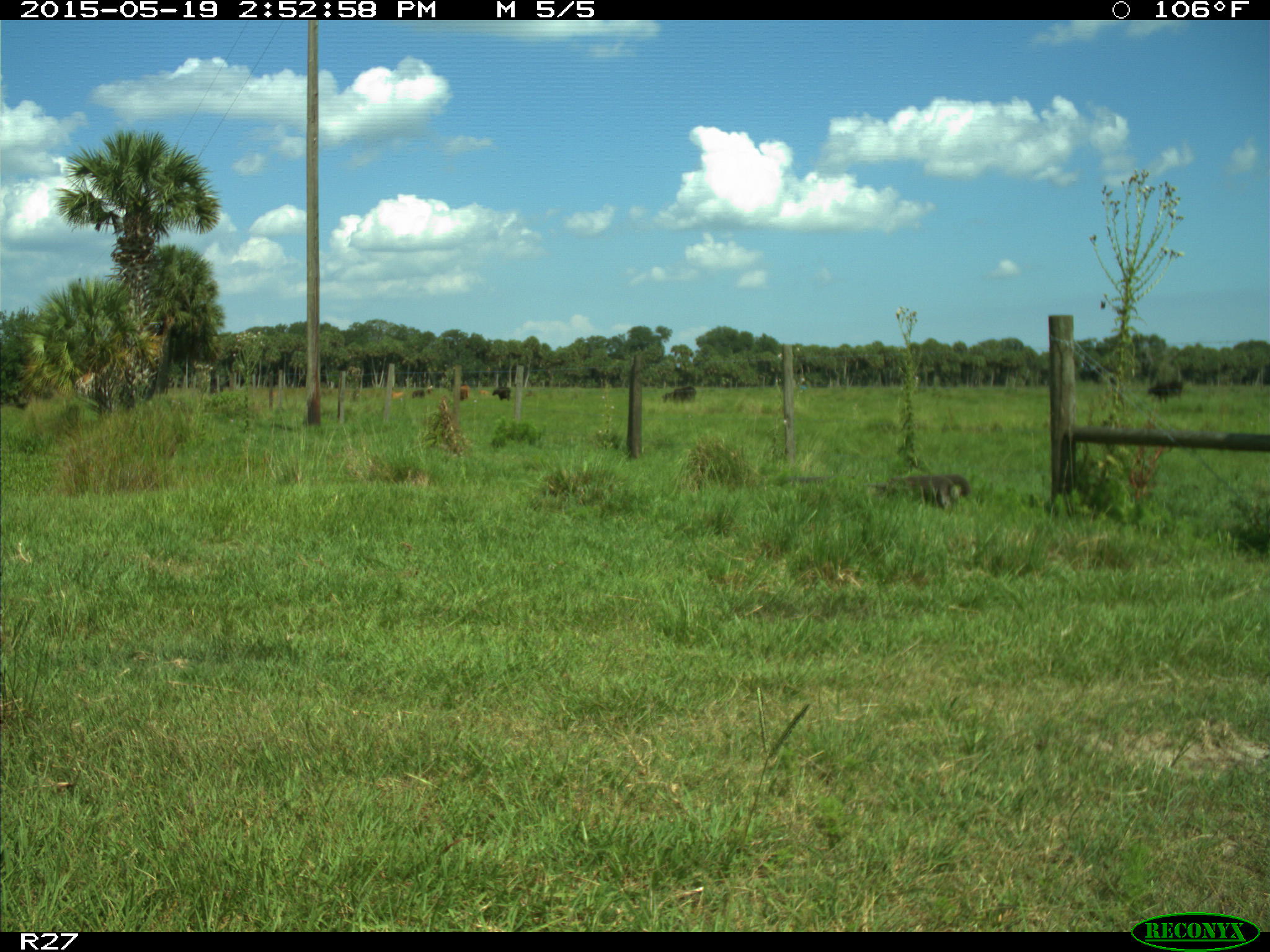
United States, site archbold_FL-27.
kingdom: Animalia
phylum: Chordata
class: Mammalia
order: Artiodactyla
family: Bovidae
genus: Bos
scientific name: Bos taurus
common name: domestic cow